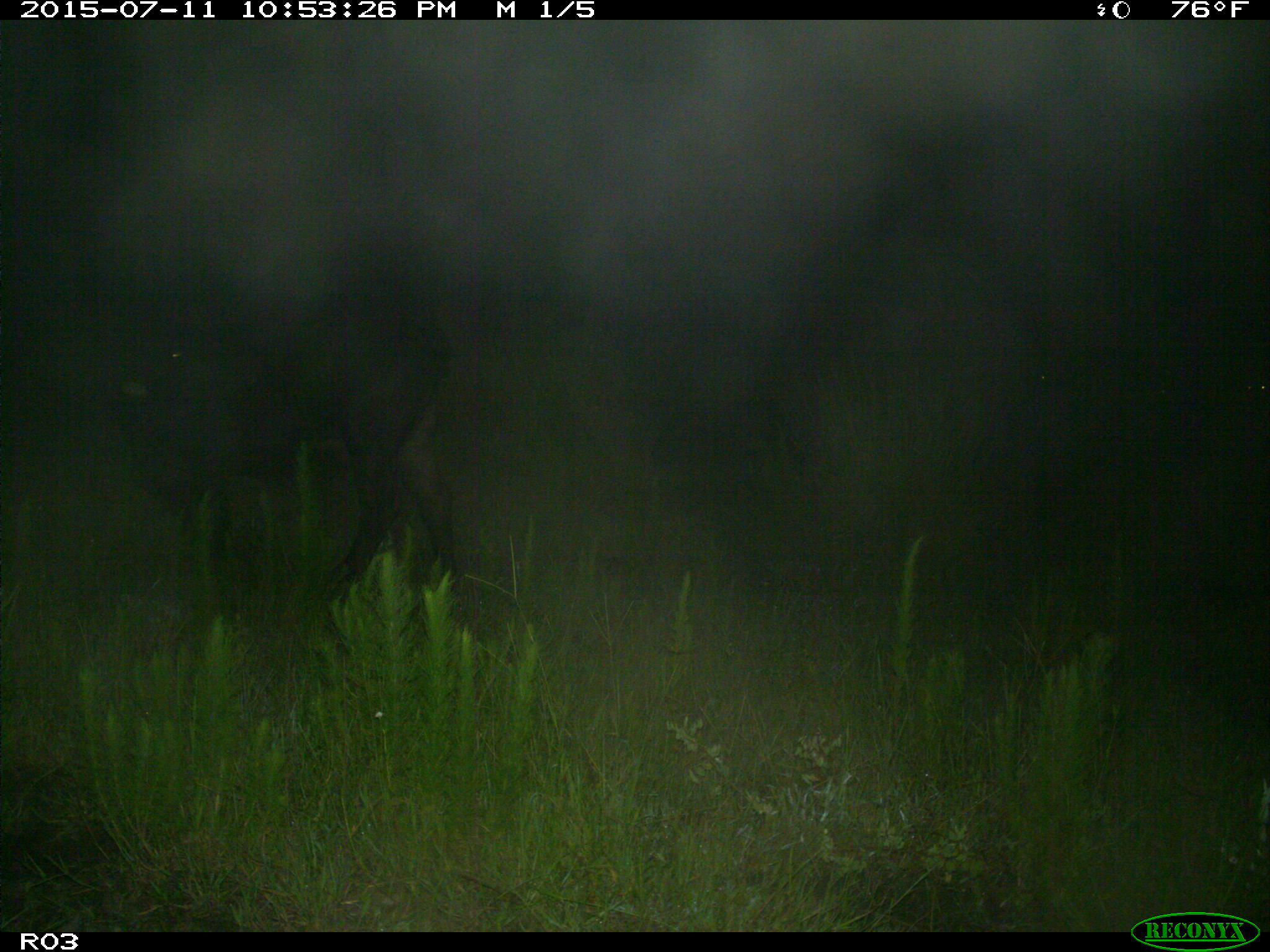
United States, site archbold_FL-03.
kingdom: Animalia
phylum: Chordata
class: Mammalia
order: Artiodactyla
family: Bovidae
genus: Bos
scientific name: Bos taurus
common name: domestic cow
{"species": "Bos taurus (domestic cow)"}